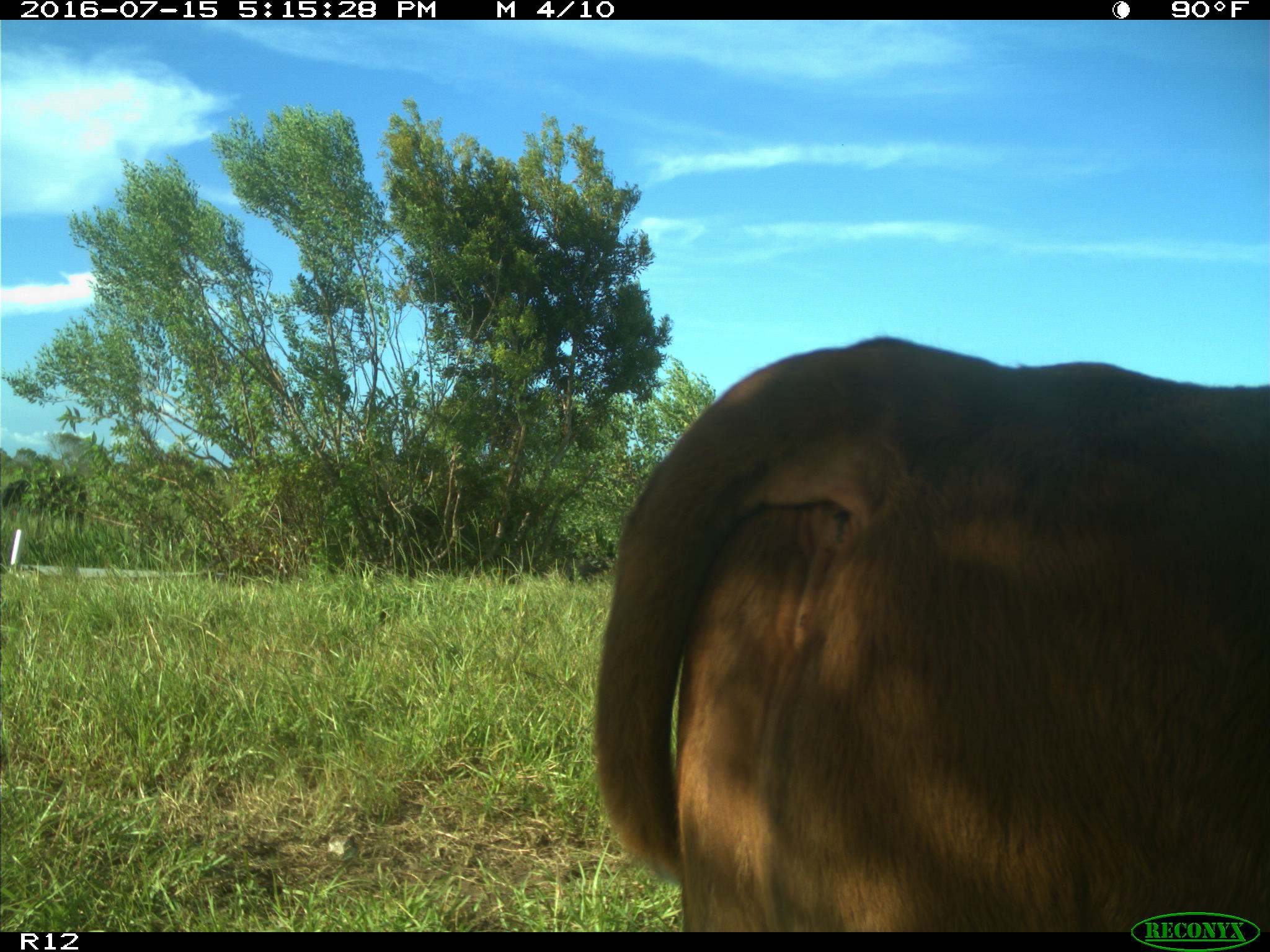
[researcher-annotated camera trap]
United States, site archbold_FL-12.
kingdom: Animalia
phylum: Chordata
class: Mammalia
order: Artiodactyla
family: Bovidae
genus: Bos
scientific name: Bos taurus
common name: domestic cow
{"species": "Bos taurus (domestic cow)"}